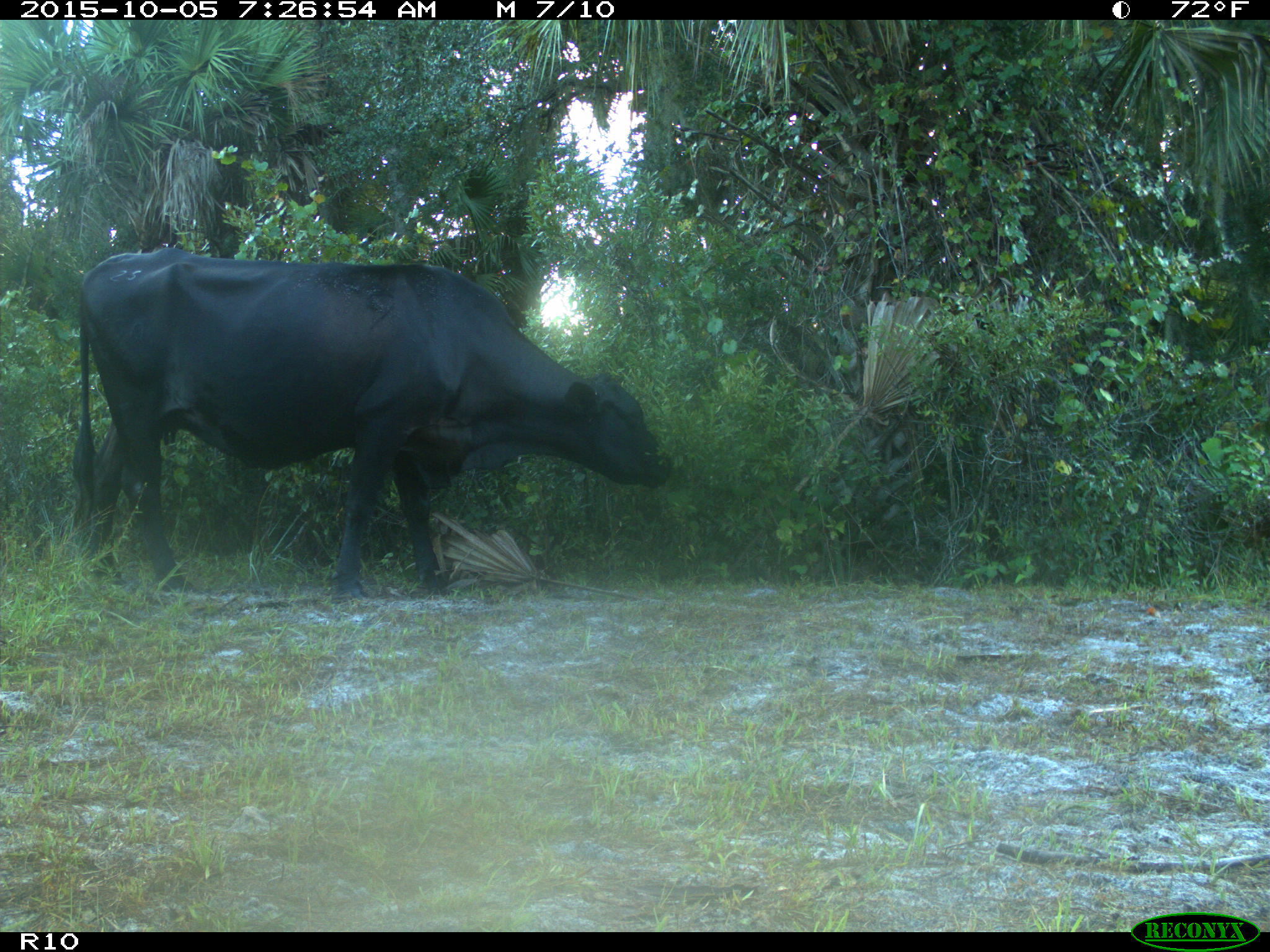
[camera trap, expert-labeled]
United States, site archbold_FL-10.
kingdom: Animalia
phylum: Chordata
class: Mammalia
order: Artiodactyla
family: Bovidae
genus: Bos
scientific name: Bos taurus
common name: domestic cow